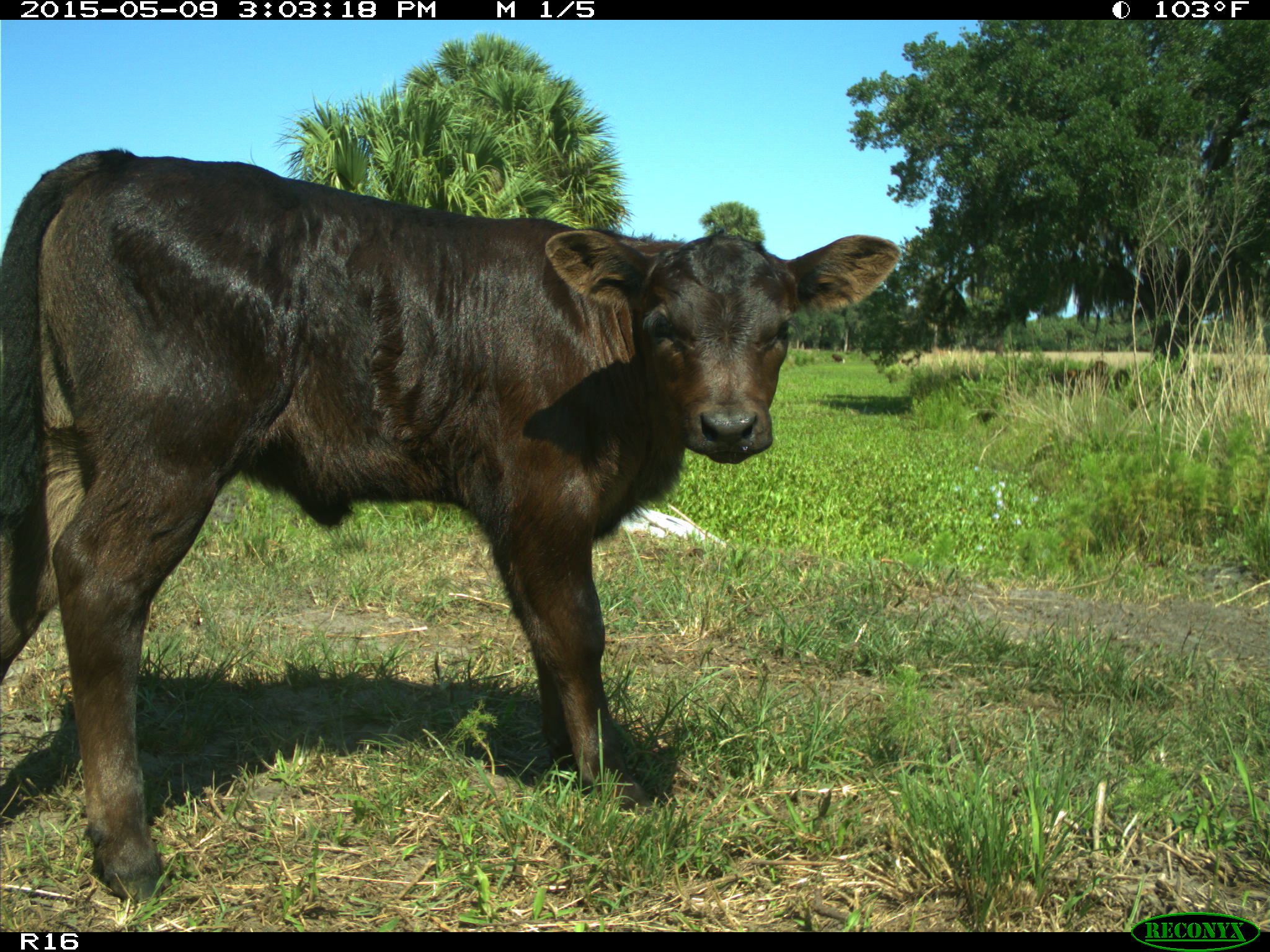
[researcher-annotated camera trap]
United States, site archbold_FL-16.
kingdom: Animalia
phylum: Chordata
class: Mammalia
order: Artiodactyla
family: Bovidae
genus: Bos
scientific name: Bos taurus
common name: domestic cow